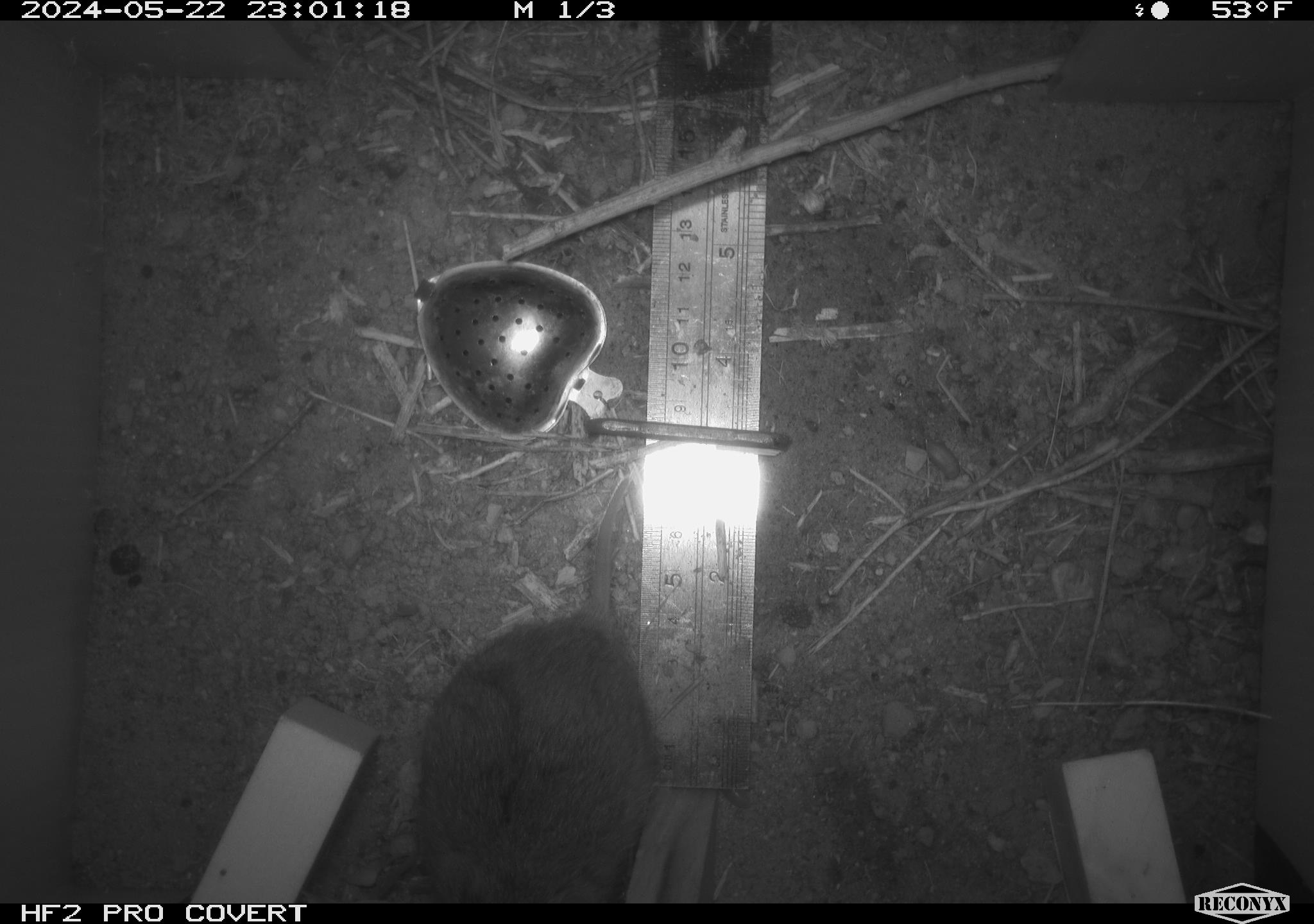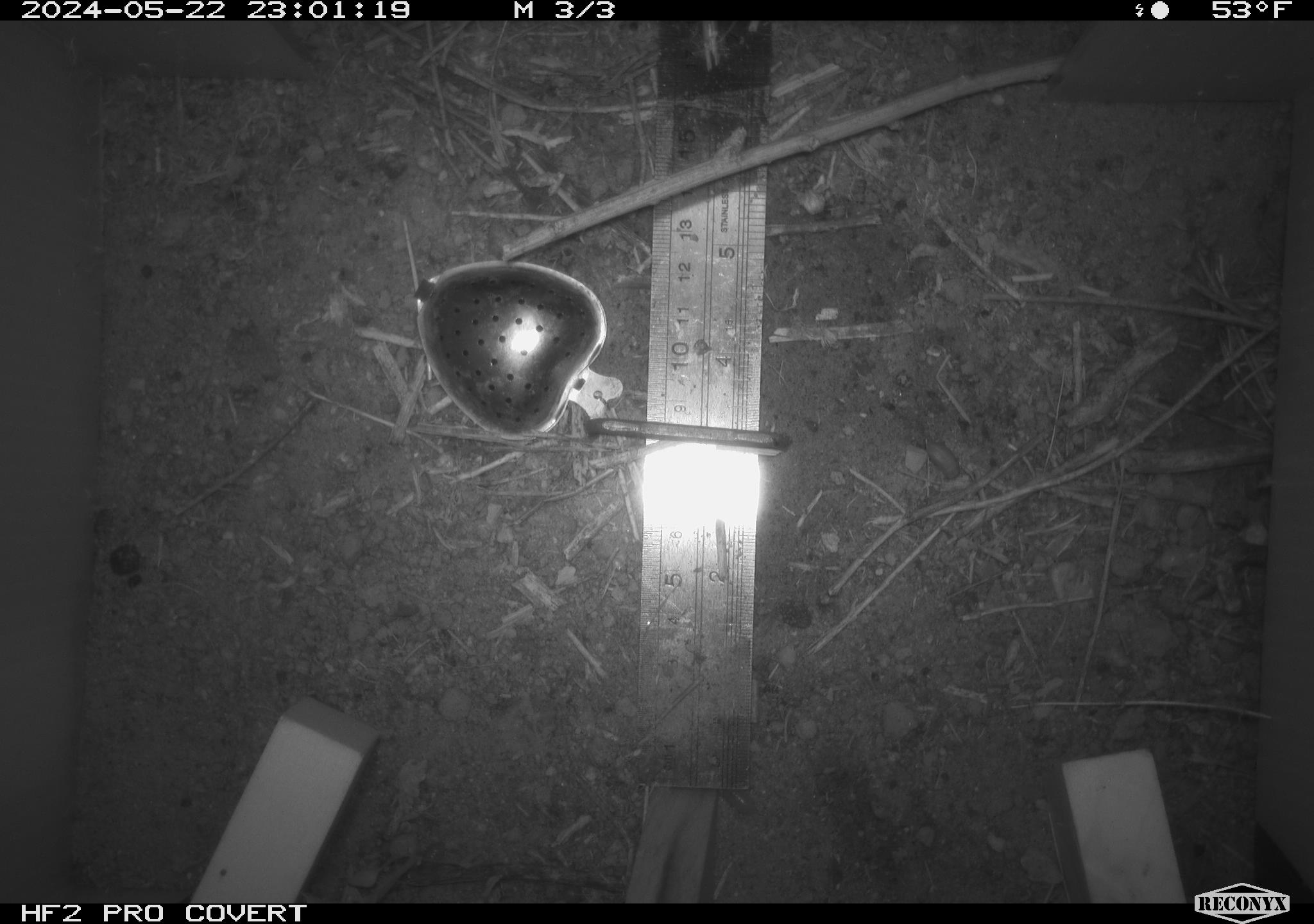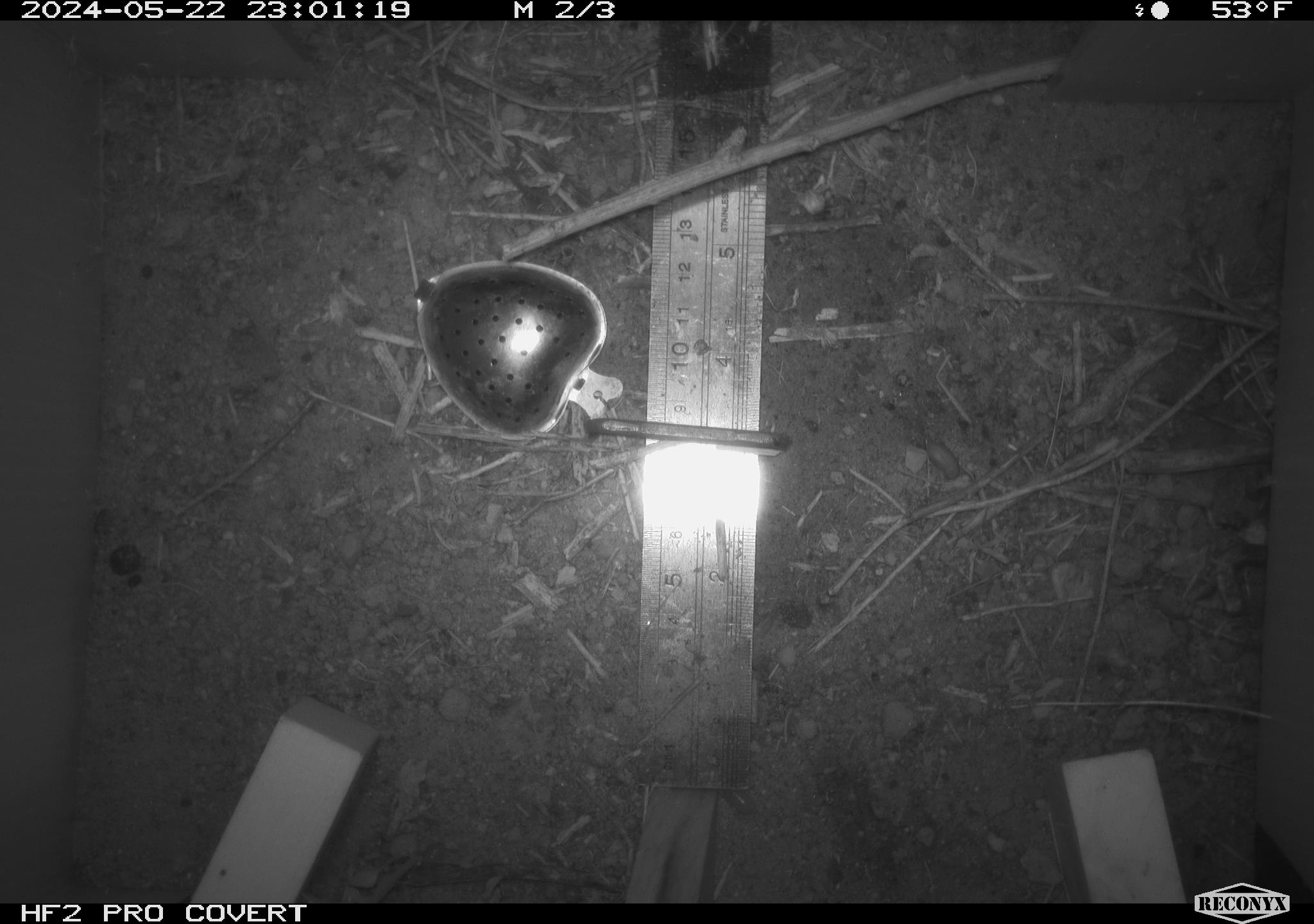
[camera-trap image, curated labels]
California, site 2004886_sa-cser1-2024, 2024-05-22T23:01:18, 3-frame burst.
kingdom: Animalia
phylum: Chordata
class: Mammalia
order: Rodentia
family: Cricetidae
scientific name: Cricetidae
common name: hamsters, voles, lemmings, and allies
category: cricetidae family